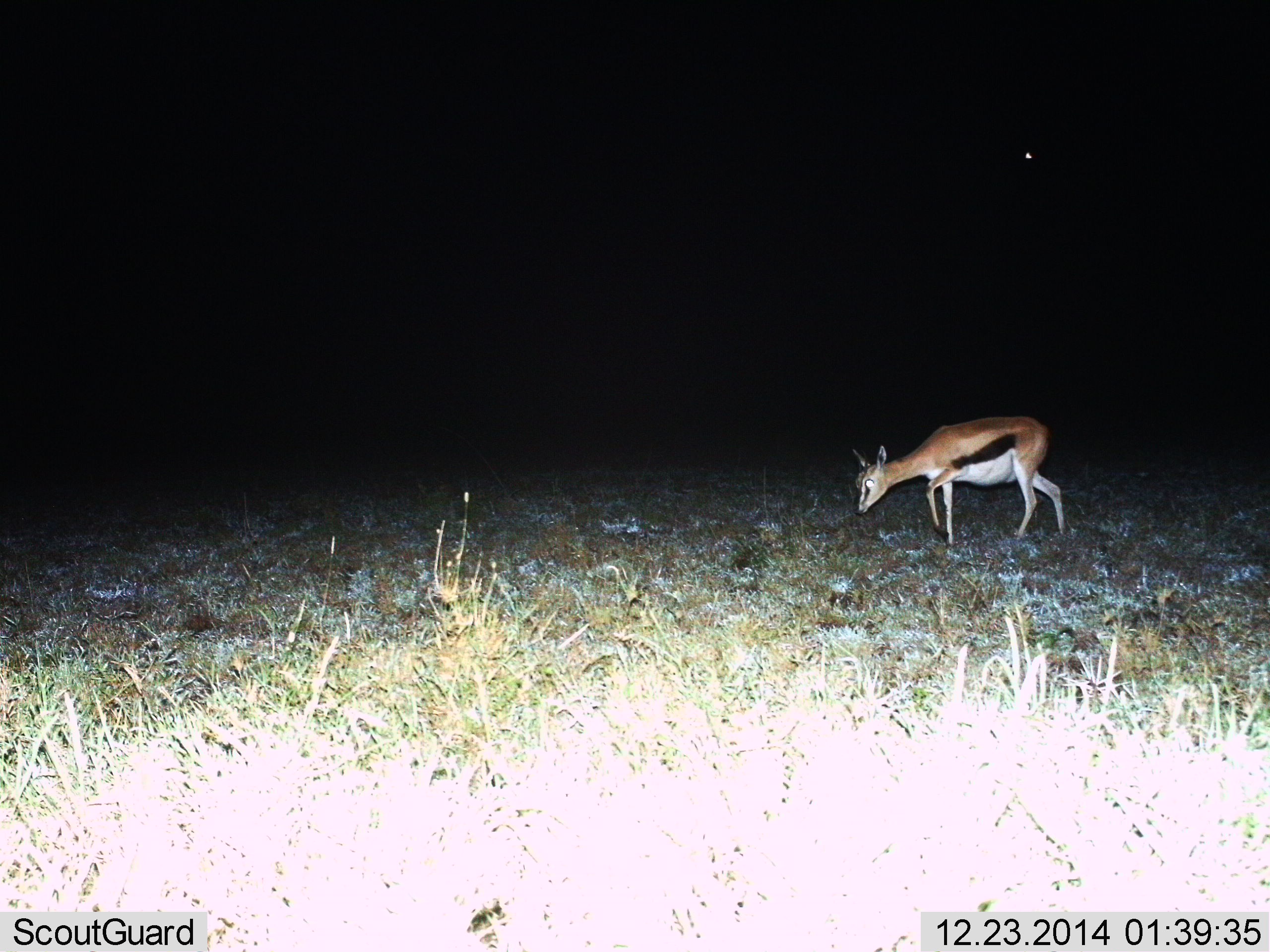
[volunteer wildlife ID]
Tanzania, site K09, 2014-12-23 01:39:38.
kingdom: Animalia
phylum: Chordata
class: Mammalia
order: Artiodactyla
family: Bovidae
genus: Eudorcas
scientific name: Eudorcas thomsonii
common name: thomson's gazelle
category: gazellethomsons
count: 1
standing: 10%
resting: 0%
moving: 70%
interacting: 0%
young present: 0%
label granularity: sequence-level